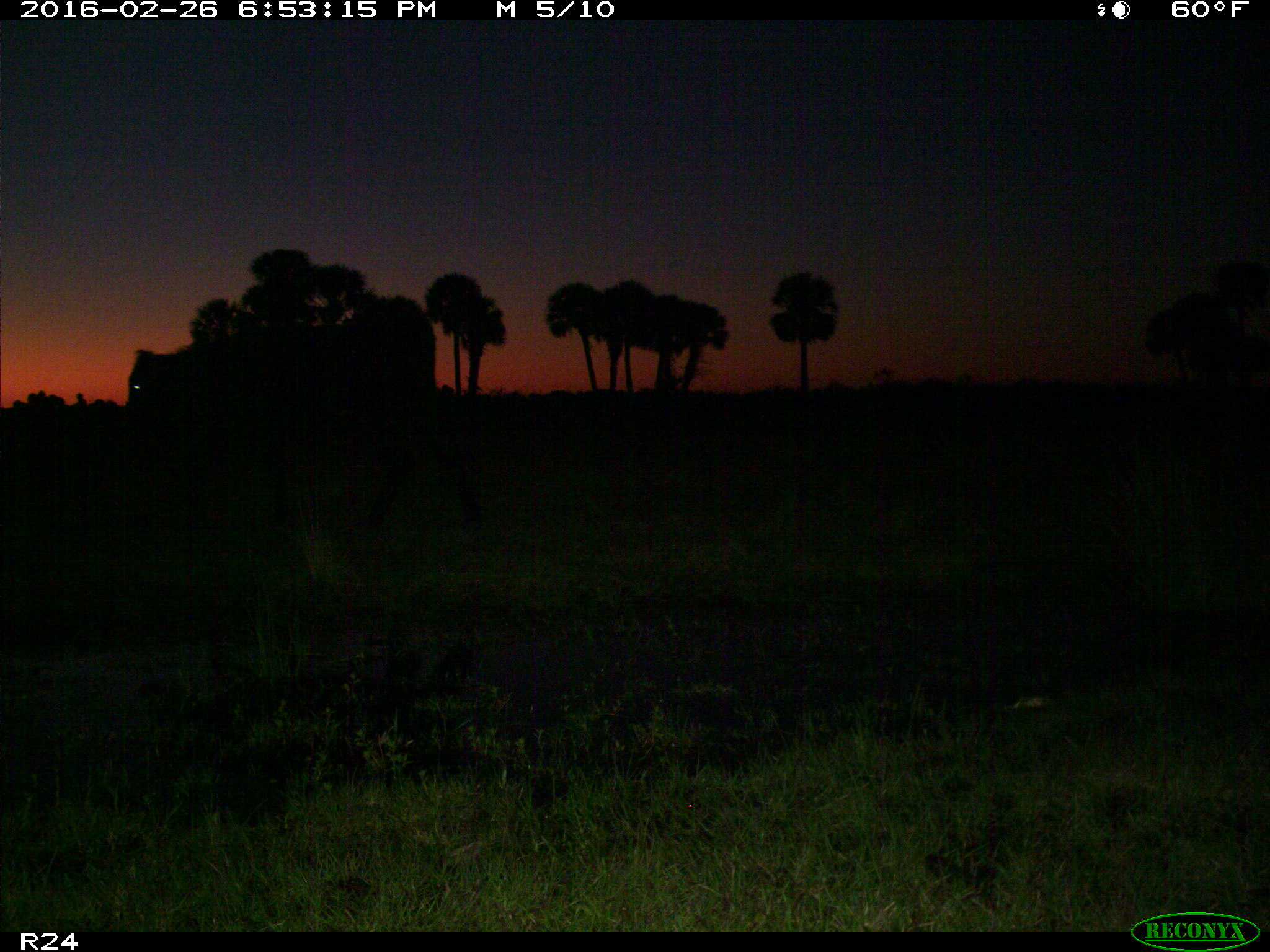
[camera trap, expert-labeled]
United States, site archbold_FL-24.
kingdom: Animalia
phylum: Chordata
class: Mammalia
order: Artiodactyla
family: Bovidae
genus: Bos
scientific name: Bos taurus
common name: domestic cow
Bos taurus (domestic cow).